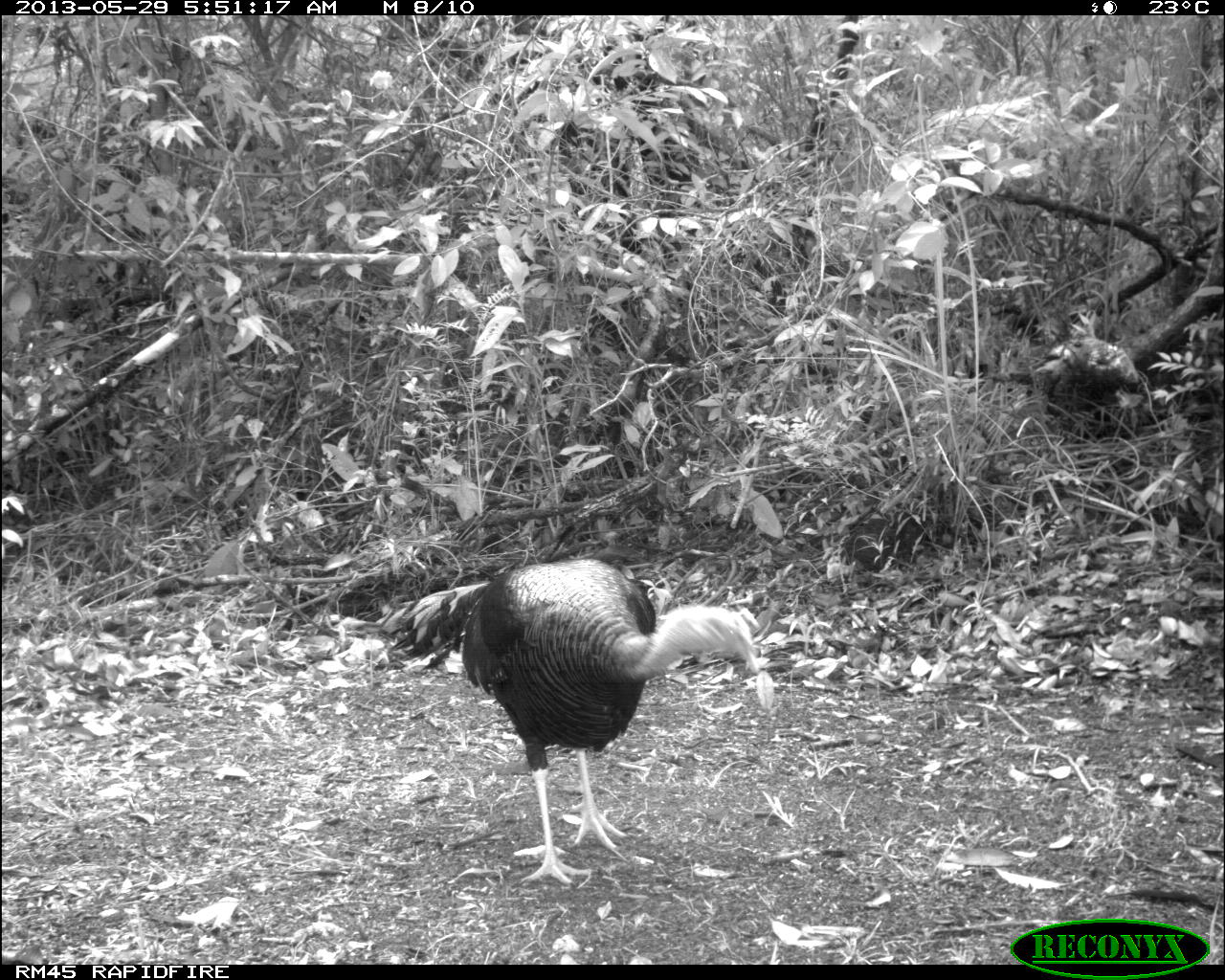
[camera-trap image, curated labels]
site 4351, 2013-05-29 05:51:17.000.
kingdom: Animalia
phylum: Chordata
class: Aves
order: Galliformes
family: Phasianidae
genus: Meleagris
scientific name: Meleagris ocellata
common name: ocellated turkey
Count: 1.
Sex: male.